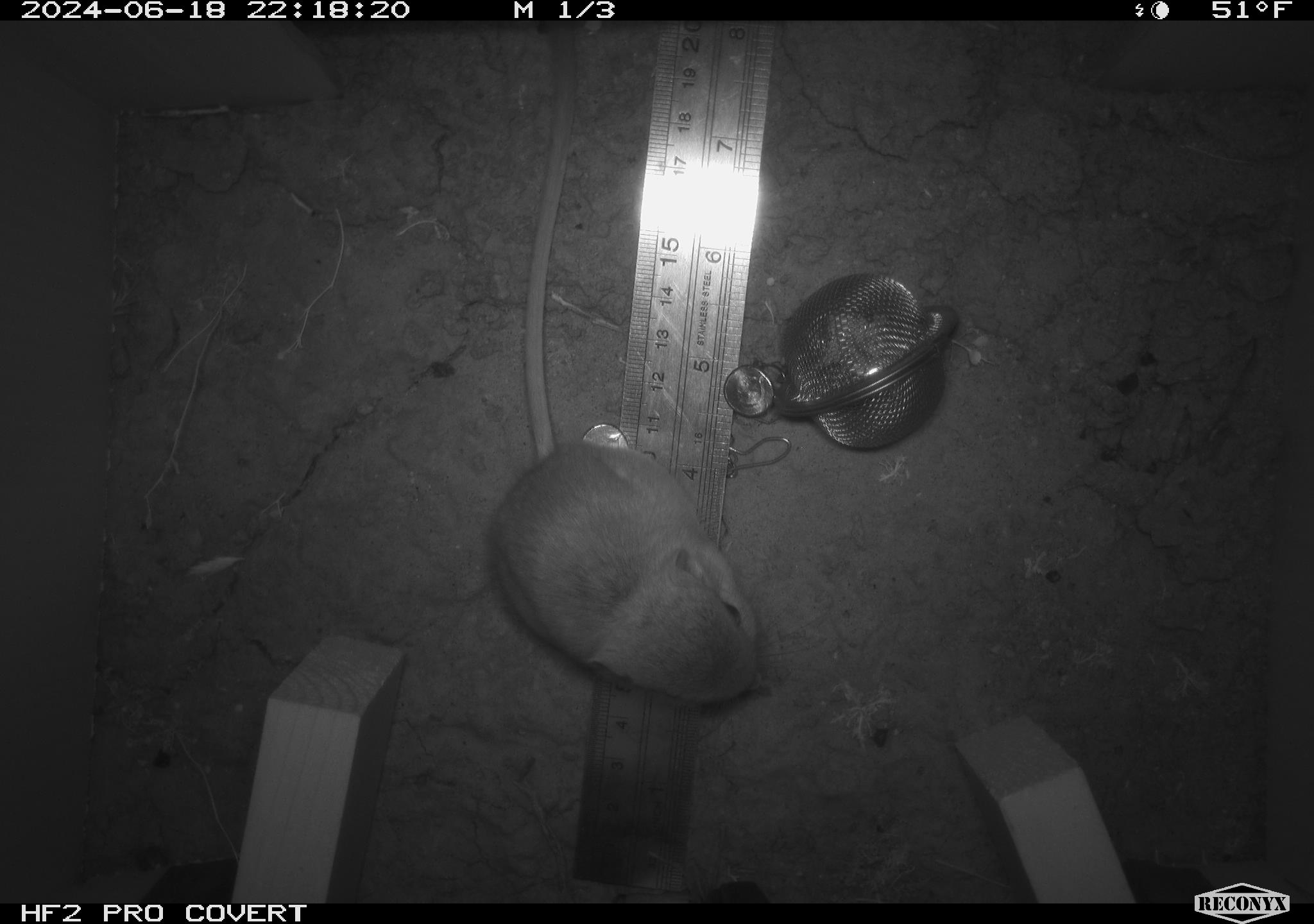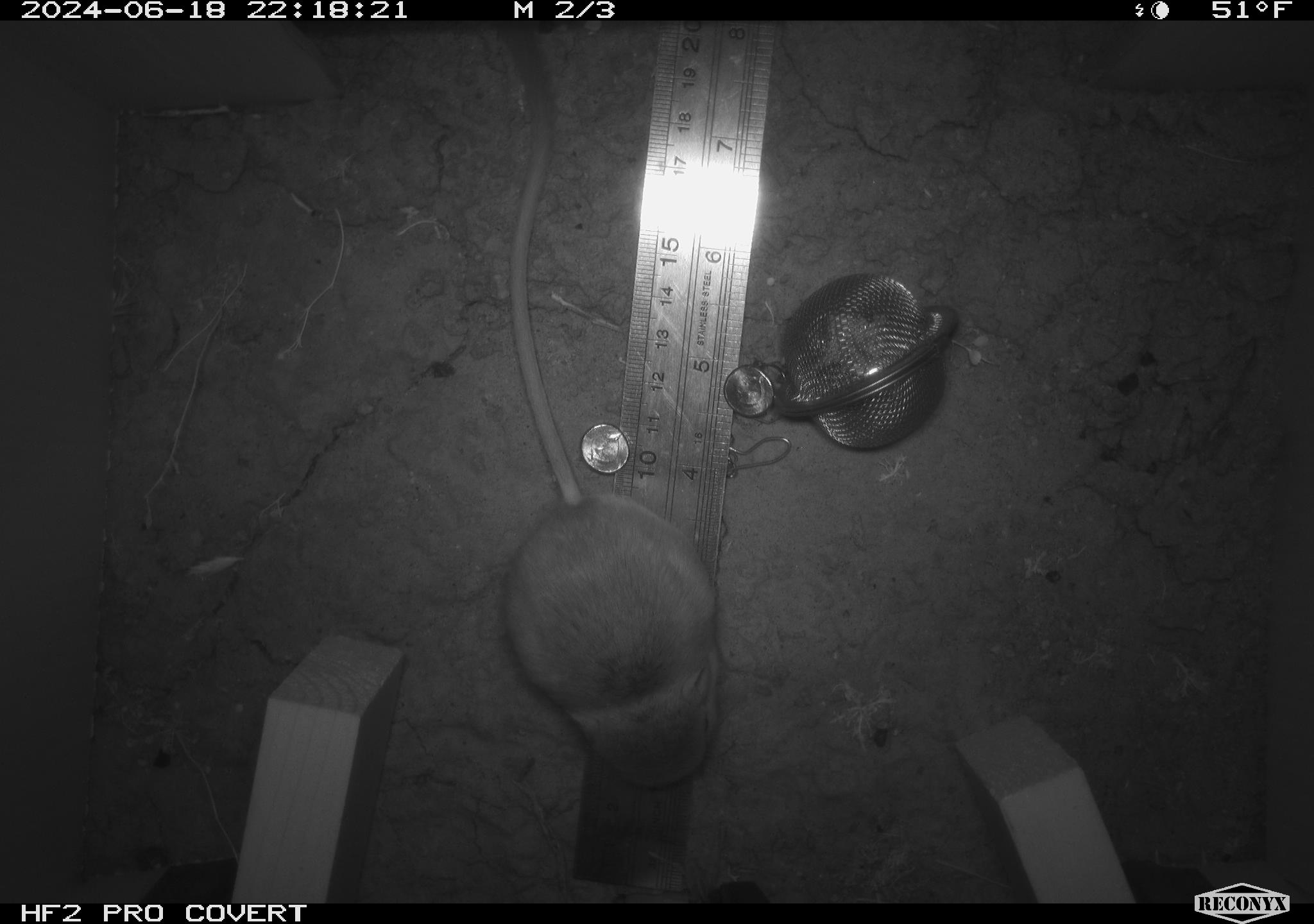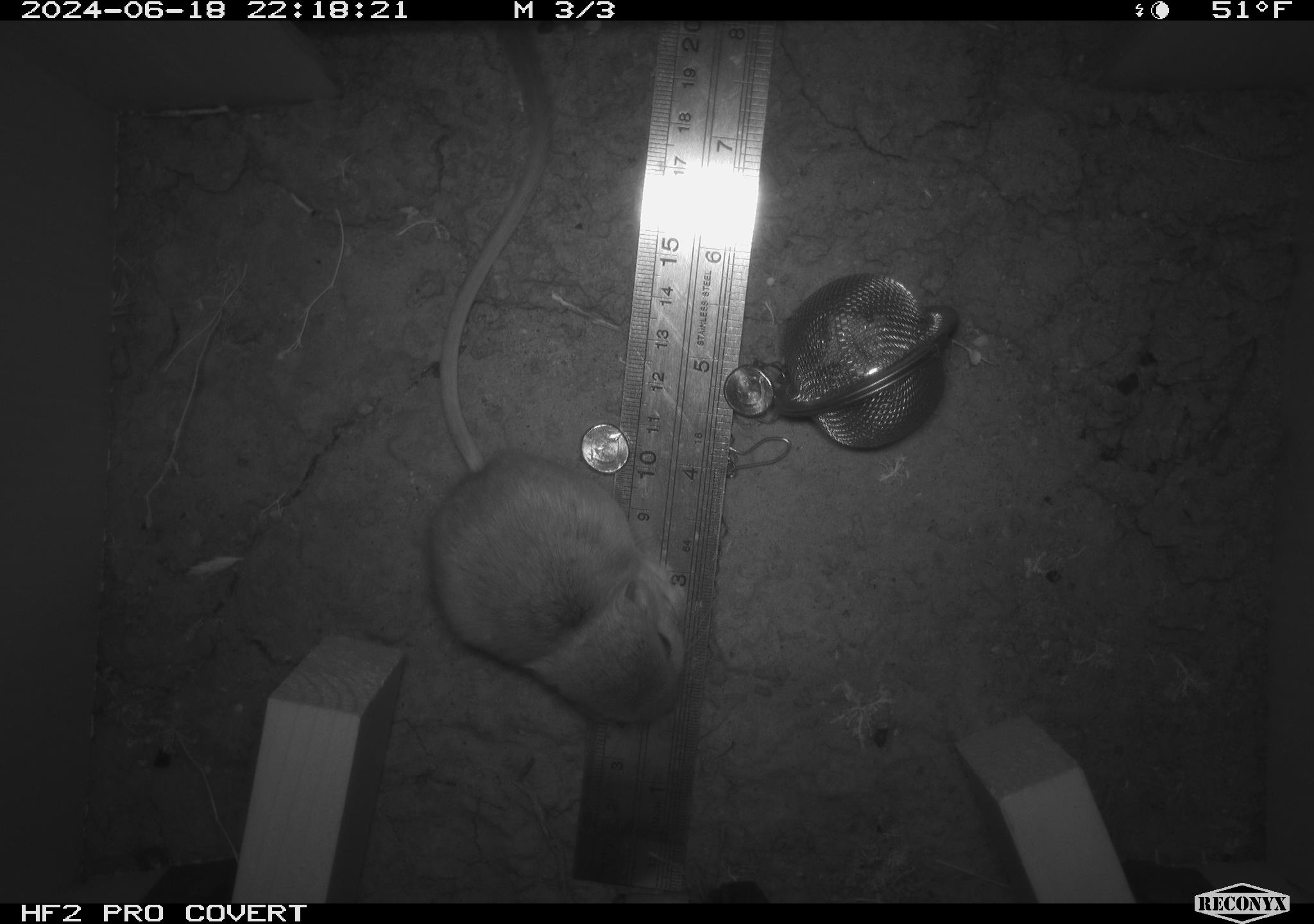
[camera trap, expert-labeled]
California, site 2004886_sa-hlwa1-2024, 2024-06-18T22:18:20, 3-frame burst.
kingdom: Animalia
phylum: Chordata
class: Mammalia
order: Rodentia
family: Heteromyidae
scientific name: Heteromyidae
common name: kangaroo rats and pocket mice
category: heteromyidae family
Heteromyidae family (kangaroo rats and pocket mice) (Heteromyidae).